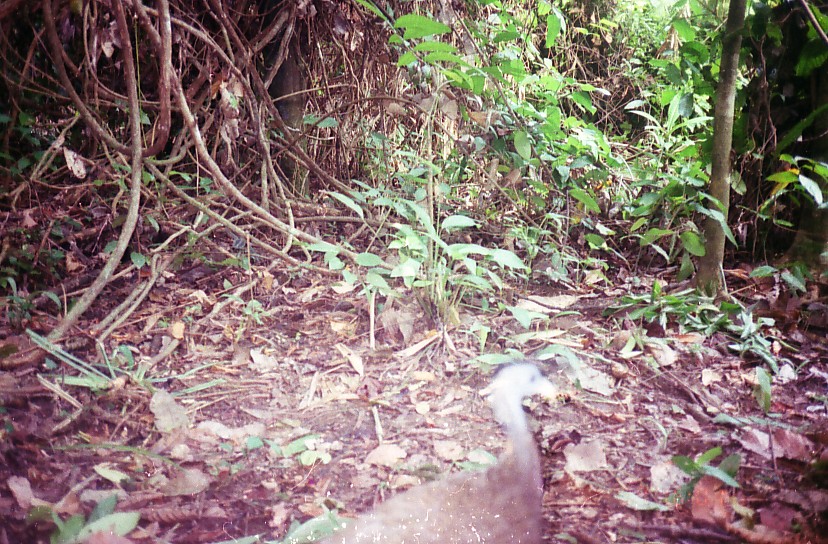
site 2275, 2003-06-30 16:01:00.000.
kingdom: Animalia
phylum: Chordata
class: Aves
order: Galliformes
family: Phasianidae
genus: Argusianus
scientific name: Argusianus argus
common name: great argus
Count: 1.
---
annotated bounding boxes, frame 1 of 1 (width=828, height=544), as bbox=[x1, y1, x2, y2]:
argusianus argus: bbox=[283, 361, 556, 544]